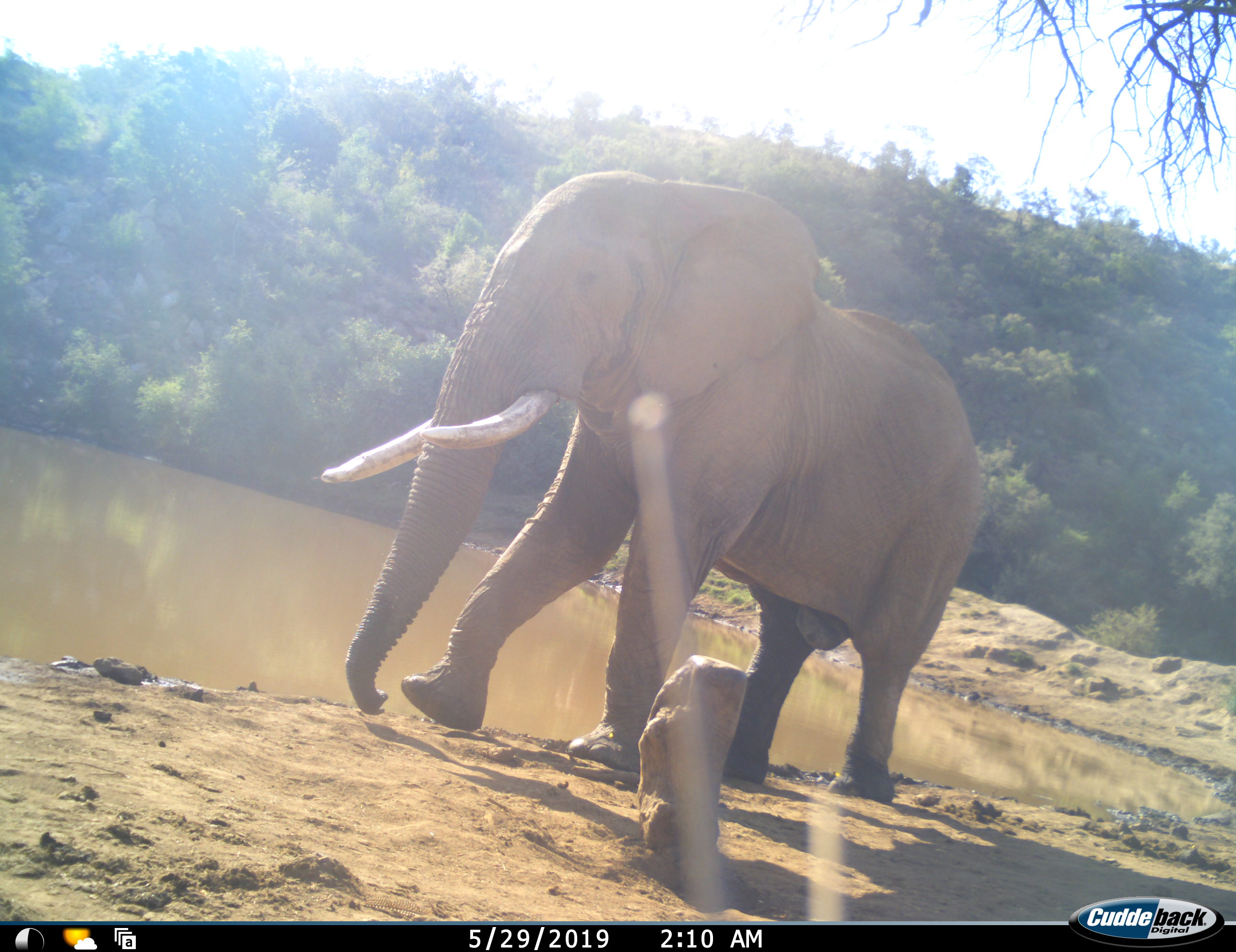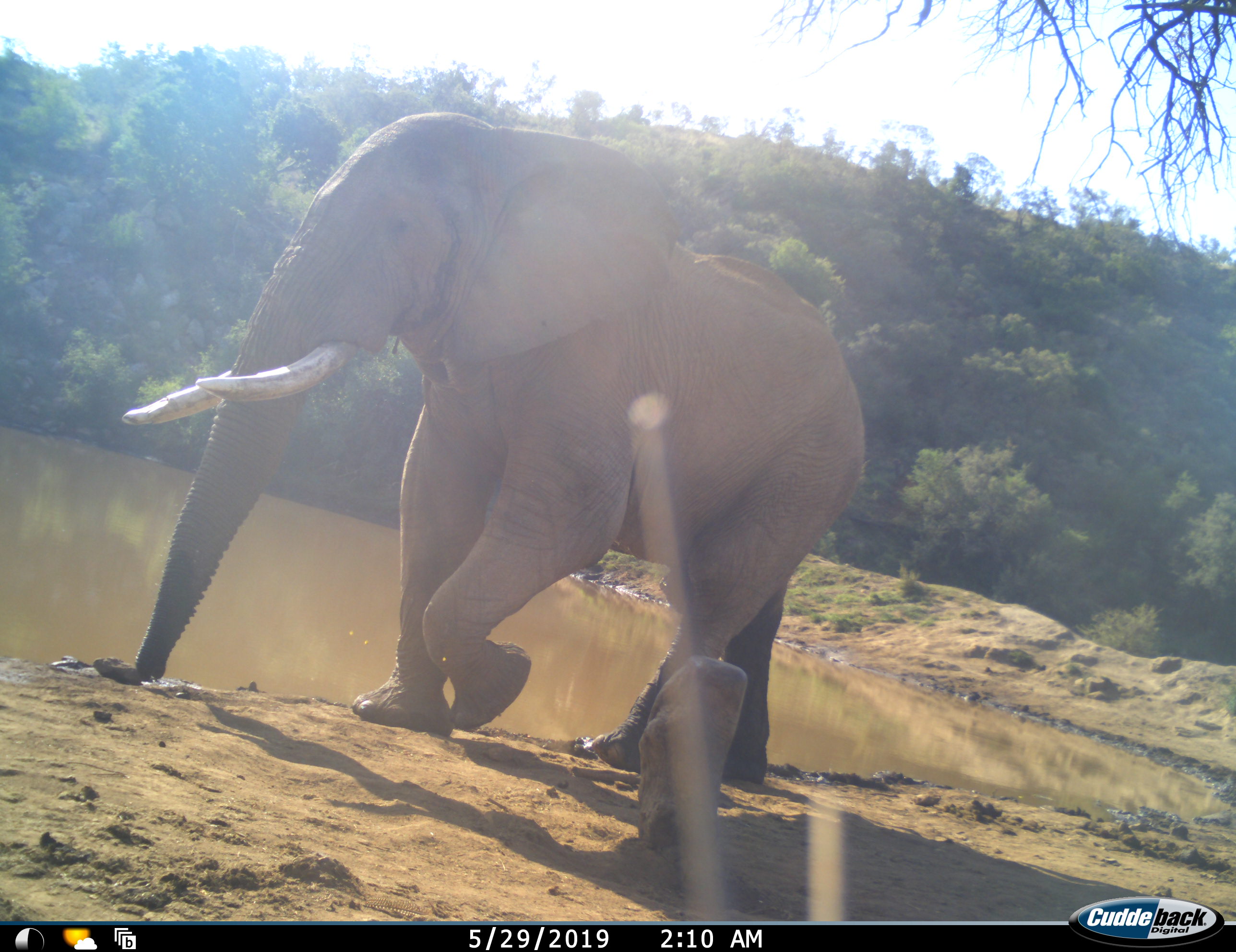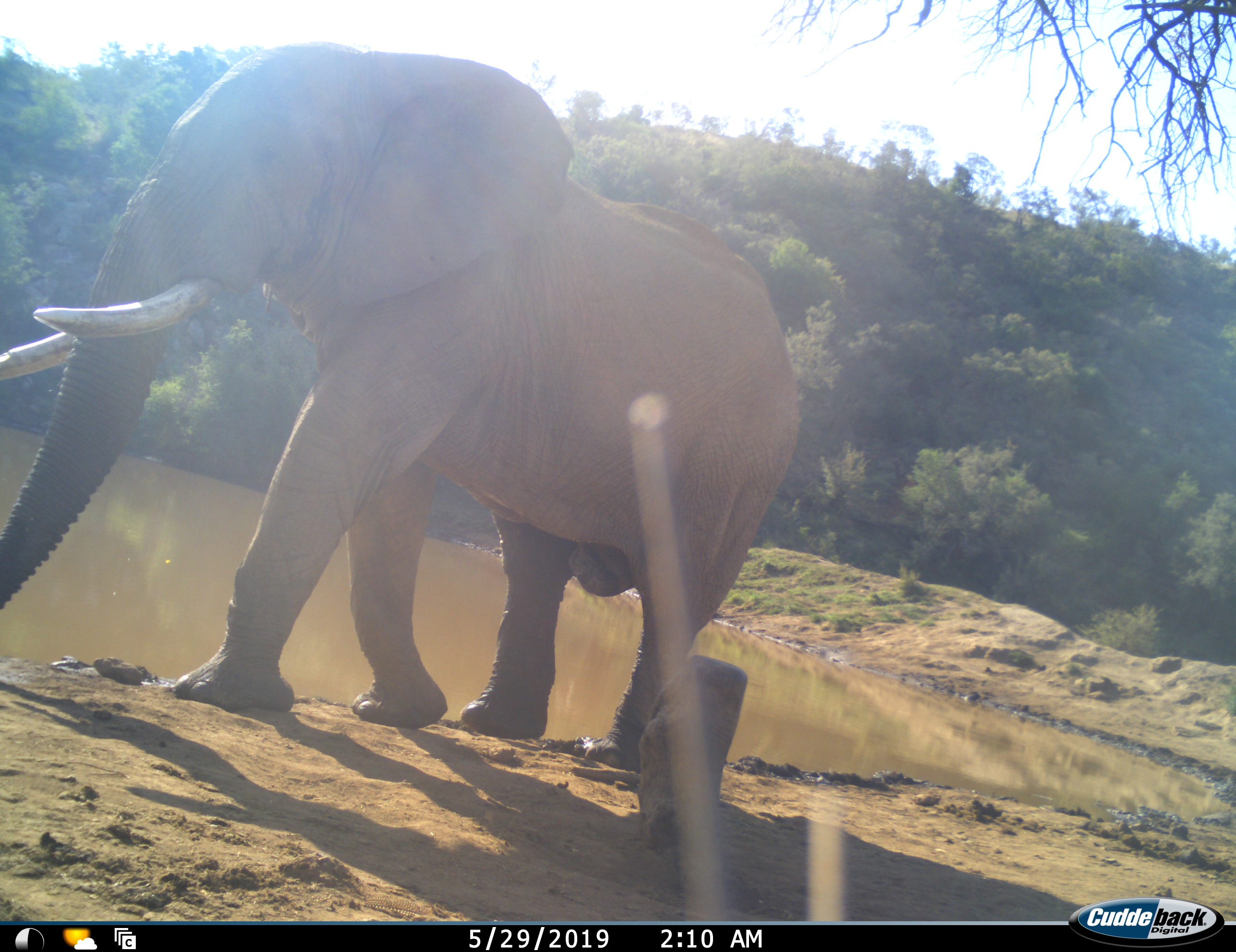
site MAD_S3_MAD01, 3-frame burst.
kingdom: Animalia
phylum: Chordata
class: Mammalia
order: Proboscidea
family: Elephantidae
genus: Loxodonta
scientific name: Loxodonta africana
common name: african bush elephant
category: elephant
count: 1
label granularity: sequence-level